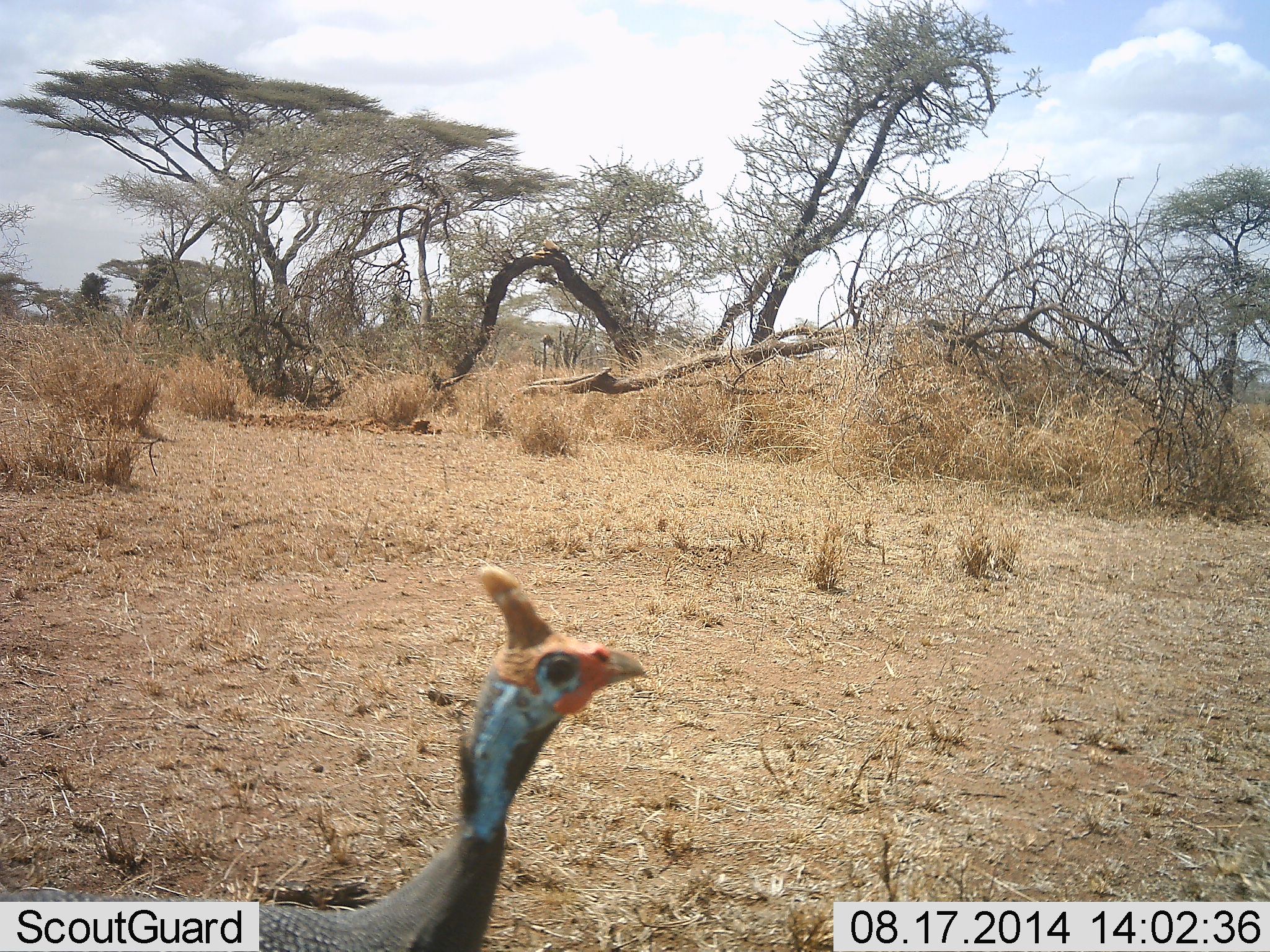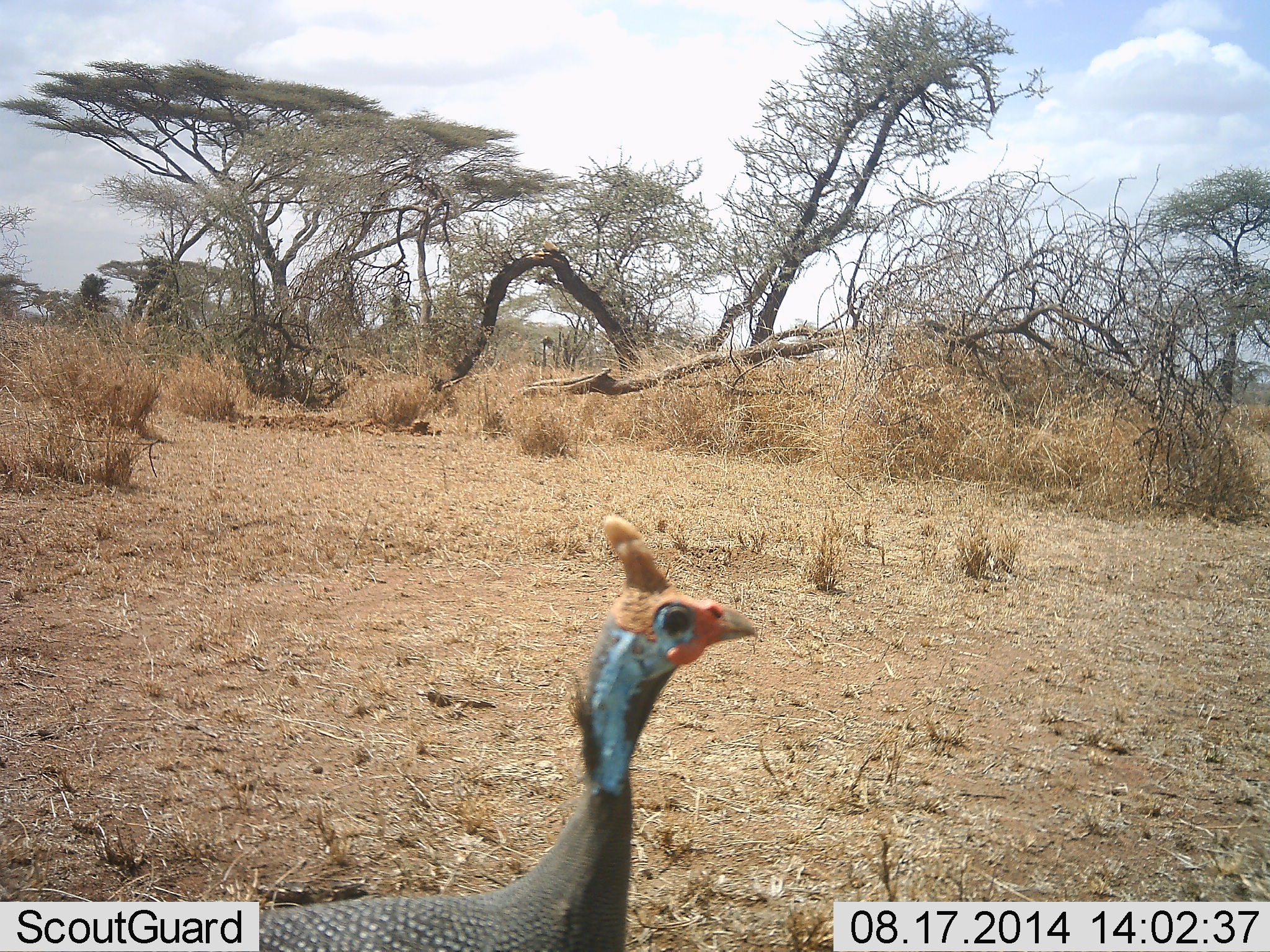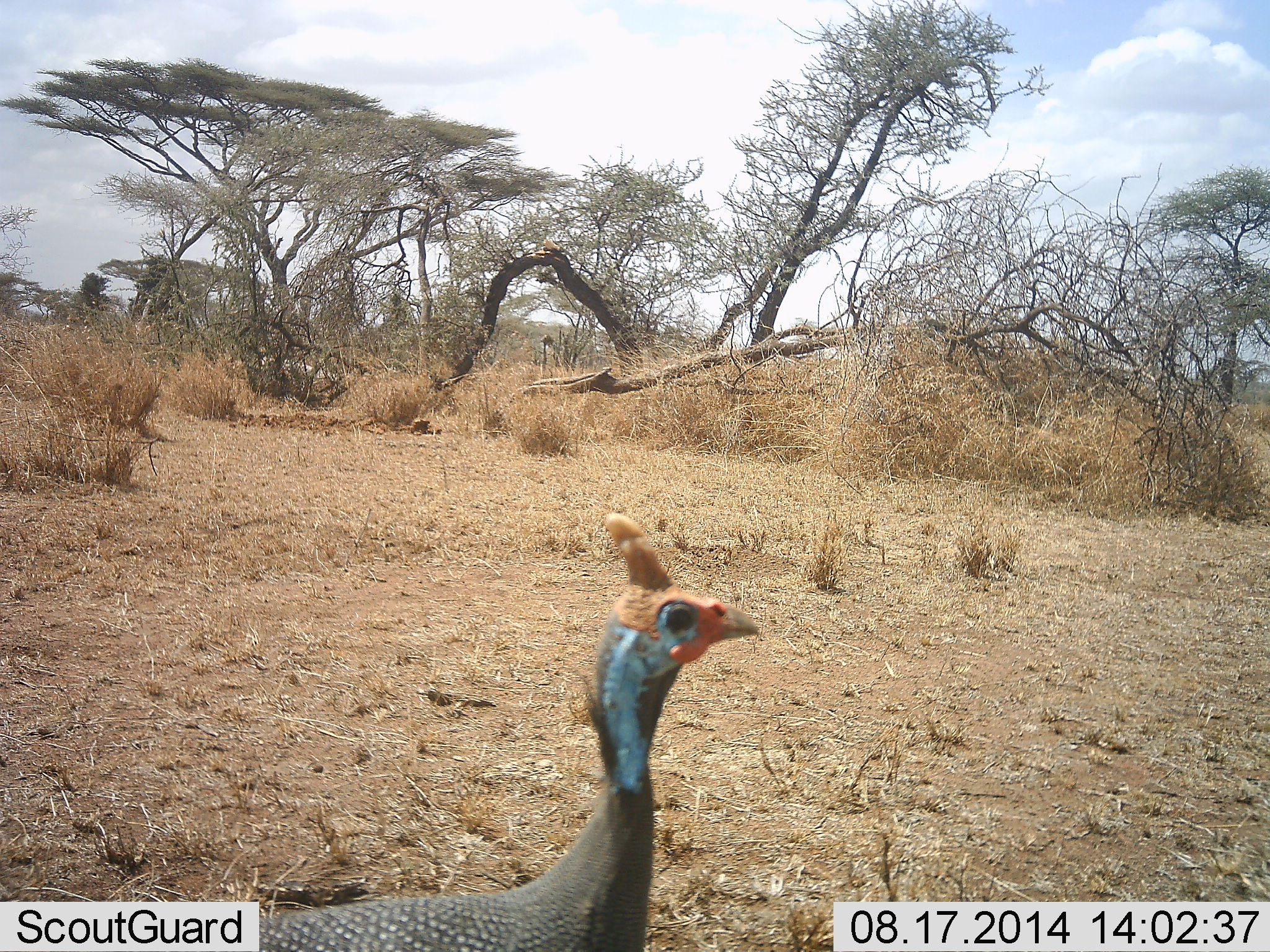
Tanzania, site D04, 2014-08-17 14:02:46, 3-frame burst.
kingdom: Animalia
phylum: Chordata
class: Aves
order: Galliformes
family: Numididae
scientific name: Numididae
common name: guinea fowl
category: guineafowl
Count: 1.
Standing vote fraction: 40%.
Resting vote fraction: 0%.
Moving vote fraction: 60%.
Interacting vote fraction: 0%.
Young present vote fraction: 0%.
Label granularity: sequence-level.